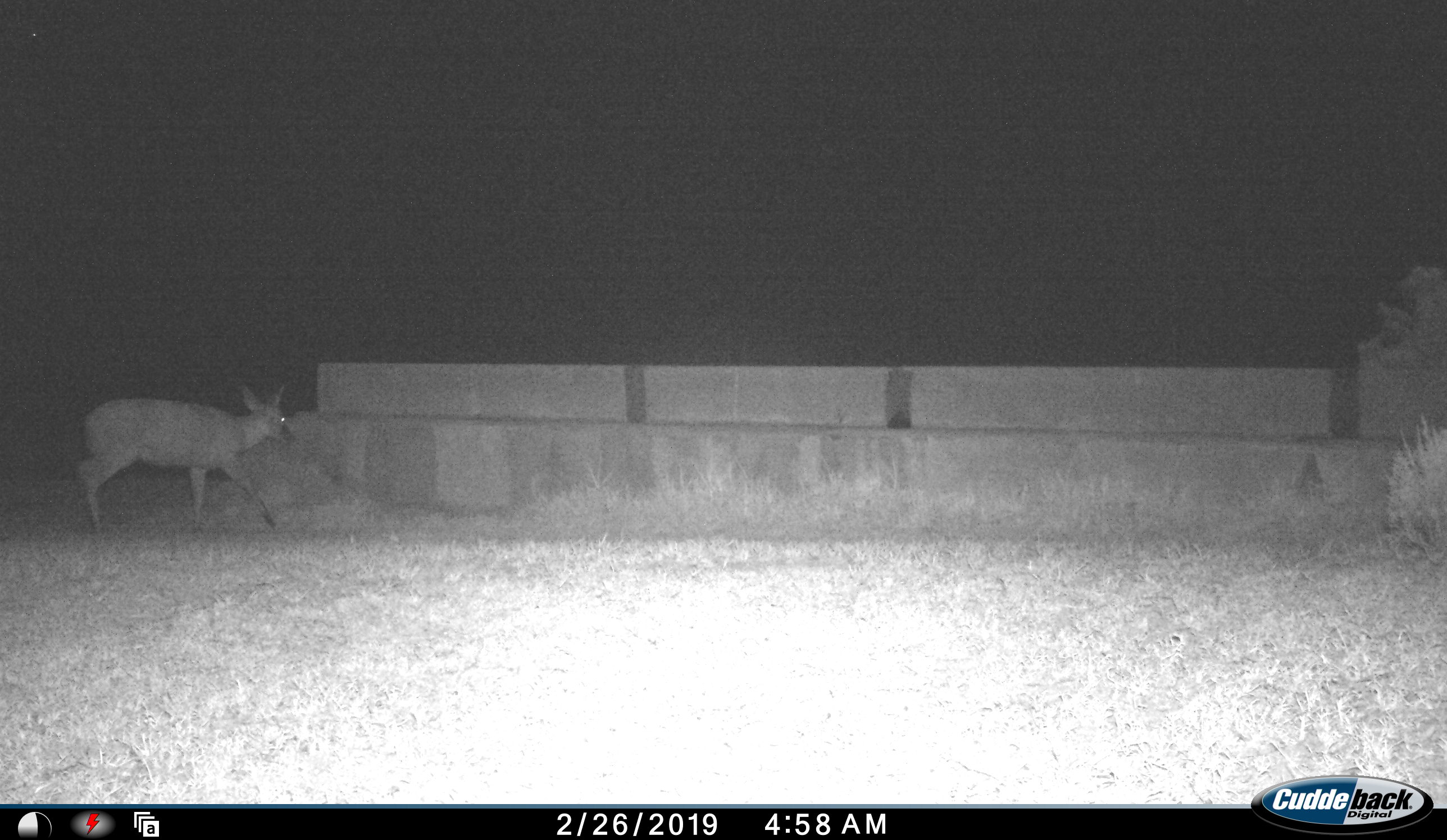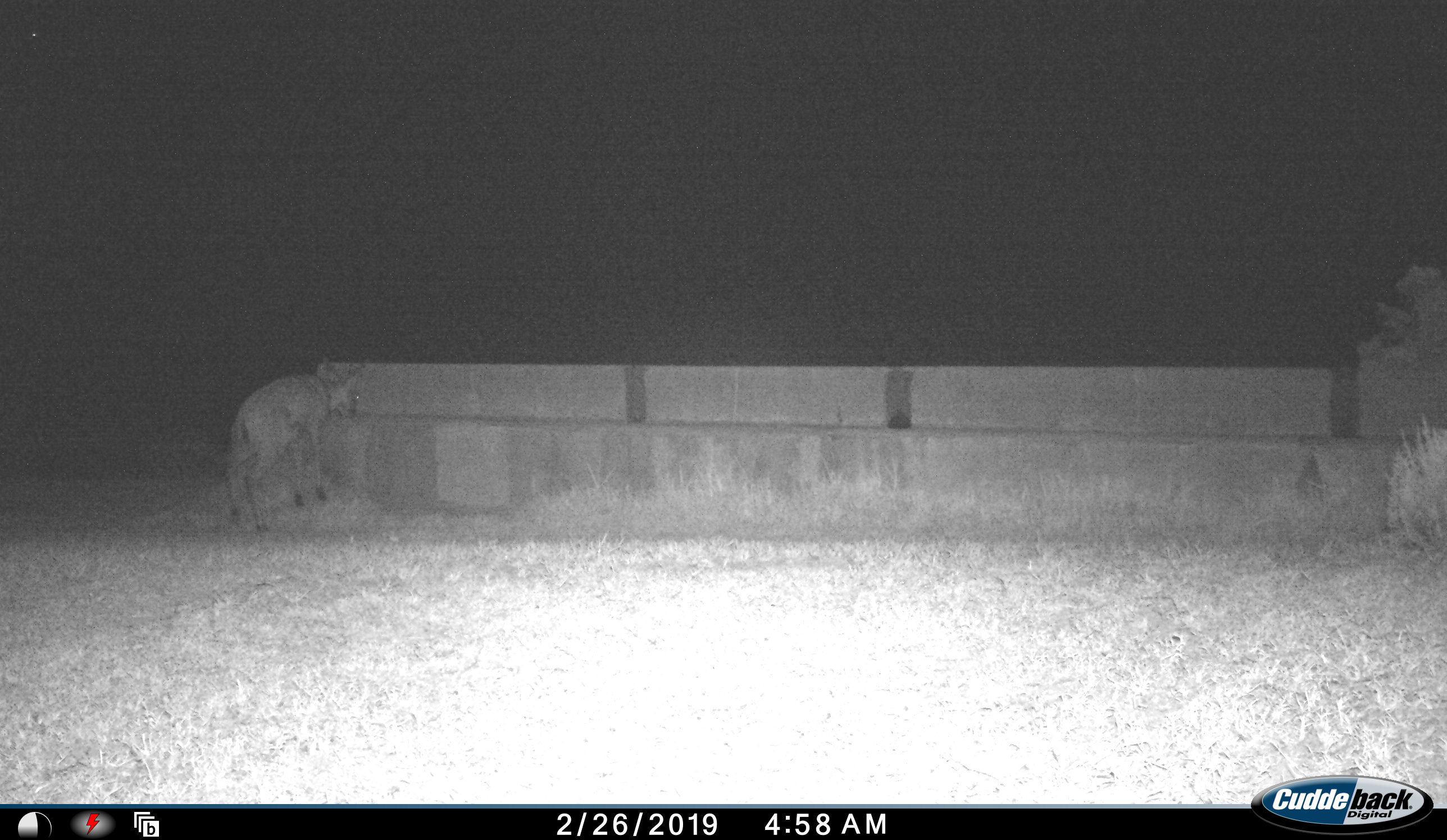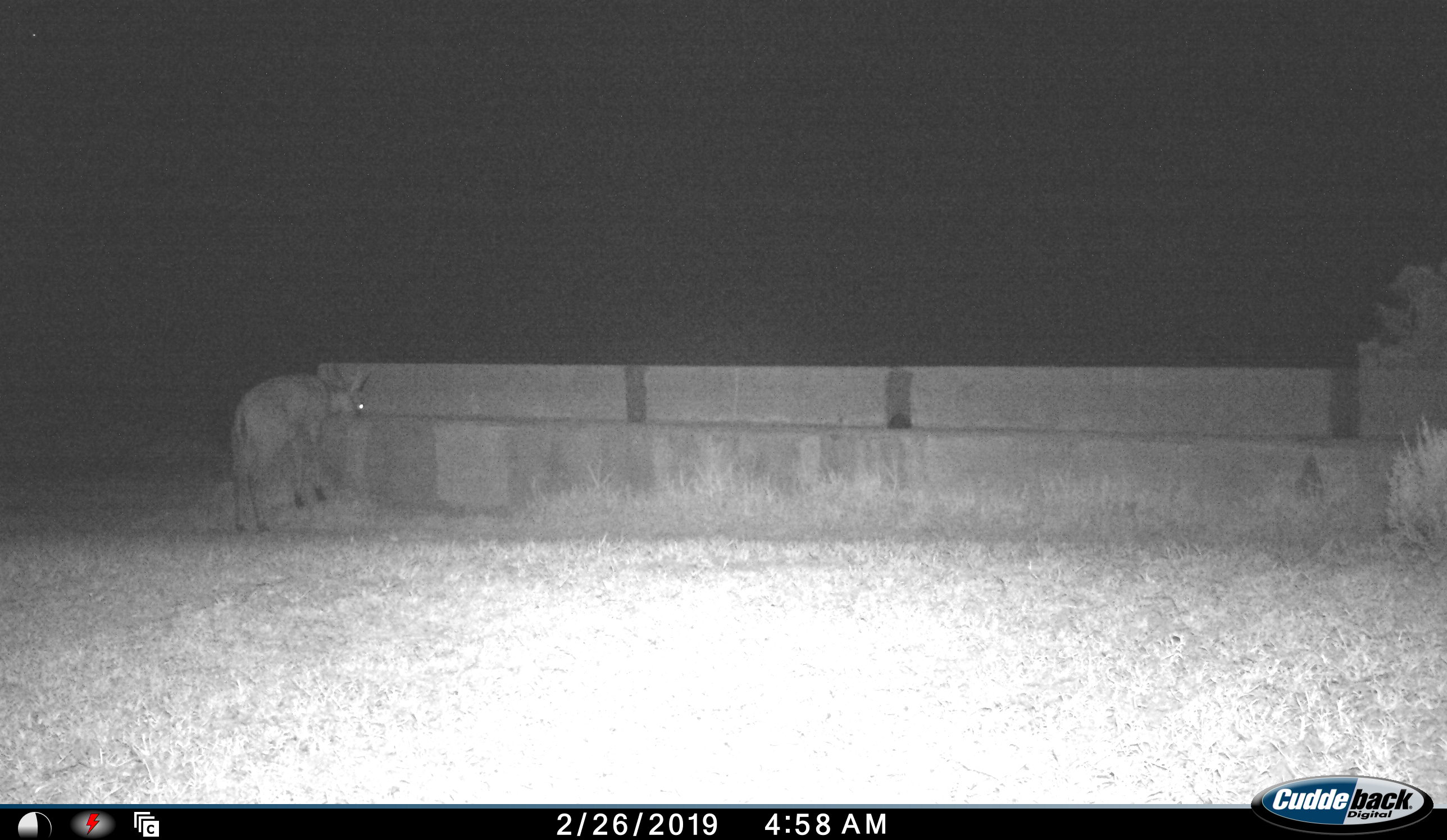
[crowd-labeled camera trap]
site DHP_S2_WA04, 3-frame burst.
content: unidentified animal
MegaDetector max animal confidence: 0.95